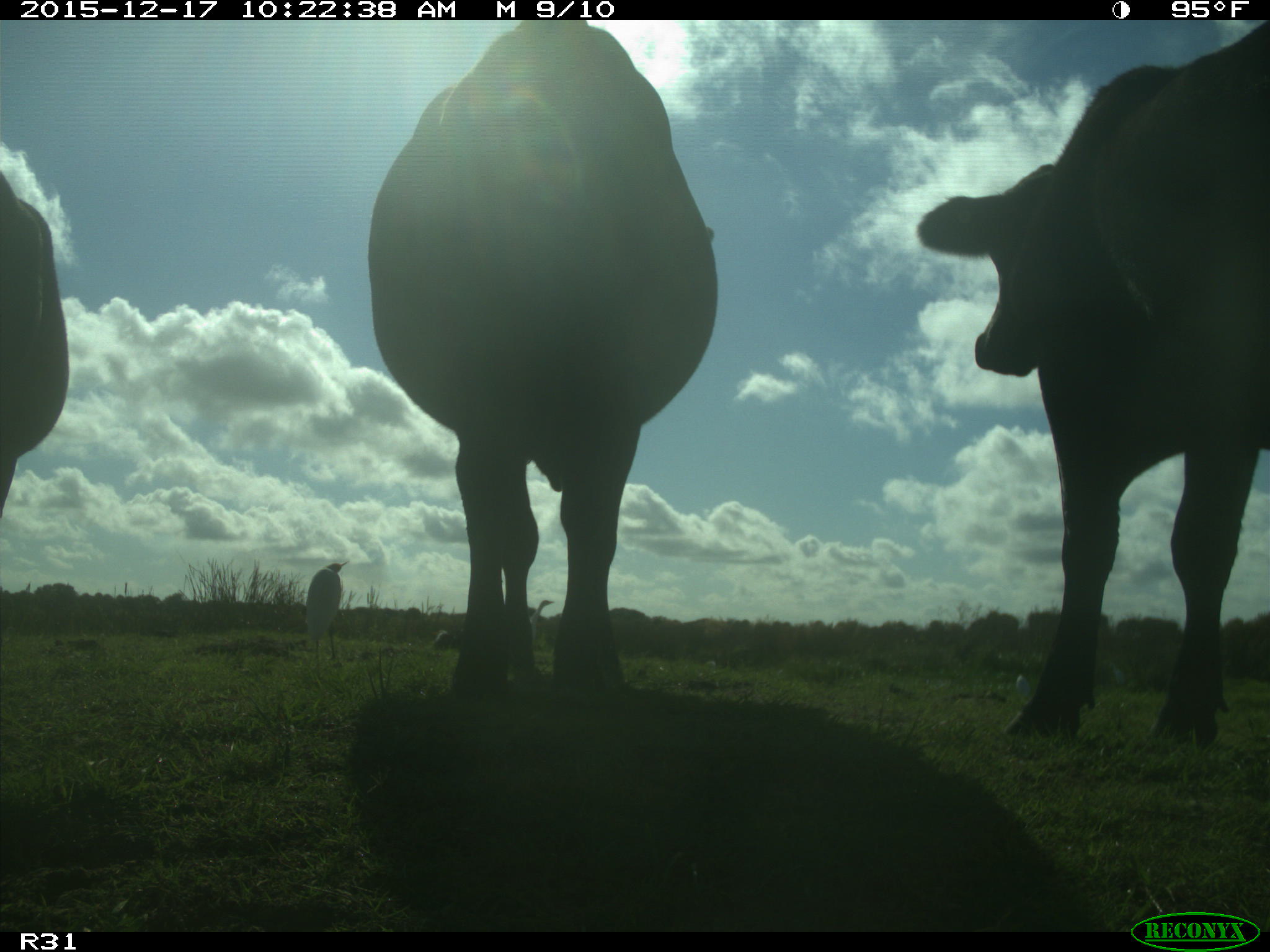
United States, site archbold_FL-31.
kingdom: Animalia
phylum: Chordata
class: Mammalia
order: Artiodactyla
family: Bovidae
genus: Bos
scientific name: Bos taurus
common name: domestic cow